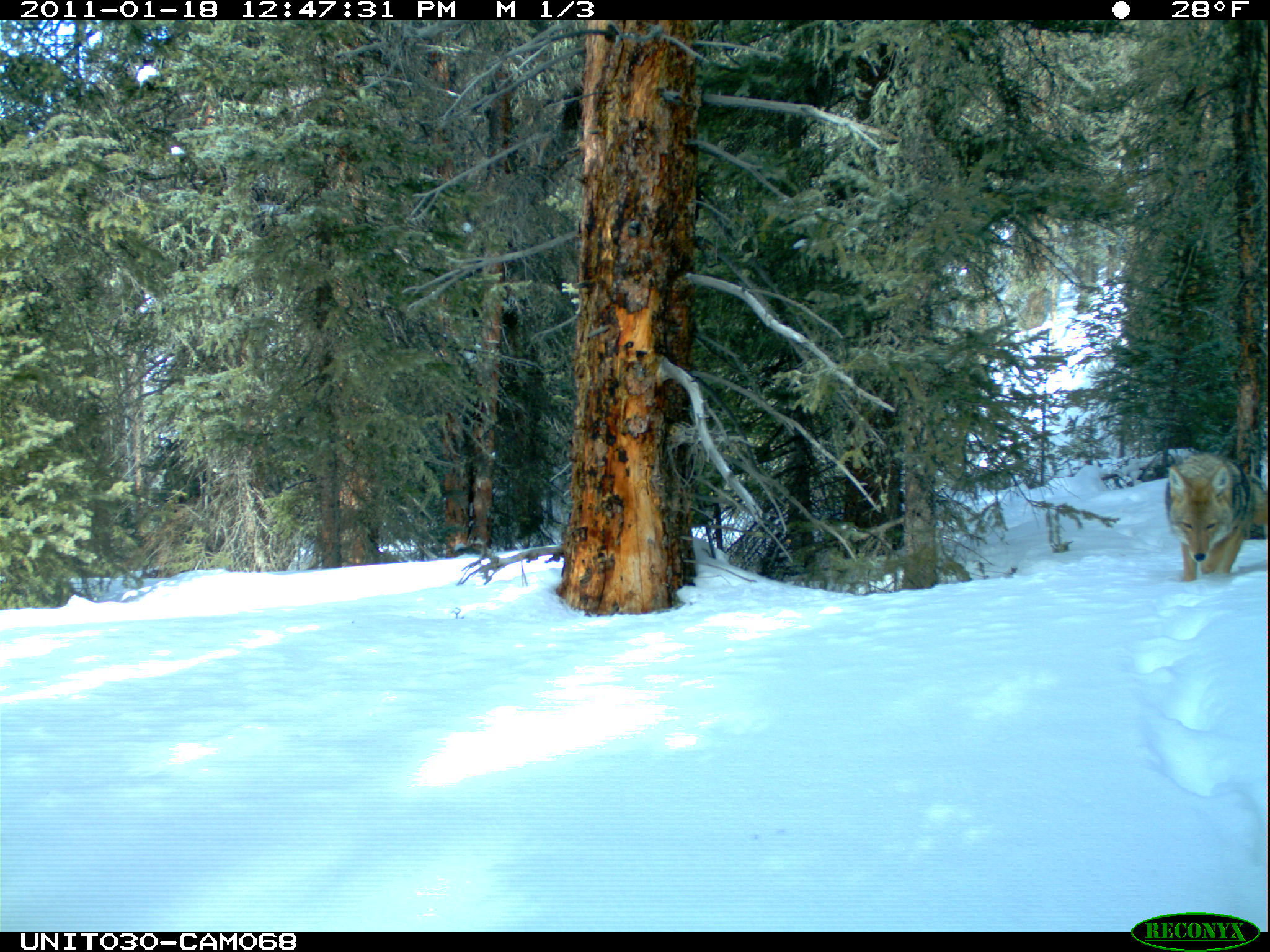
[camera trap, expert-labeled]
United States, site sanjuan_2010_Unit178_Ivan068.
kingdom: Animalia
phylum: Chordata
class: Mammalia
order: Carnivora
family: Canidae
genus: Canis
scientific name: Canis latrans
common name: coyote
Canis latrans (coyote).